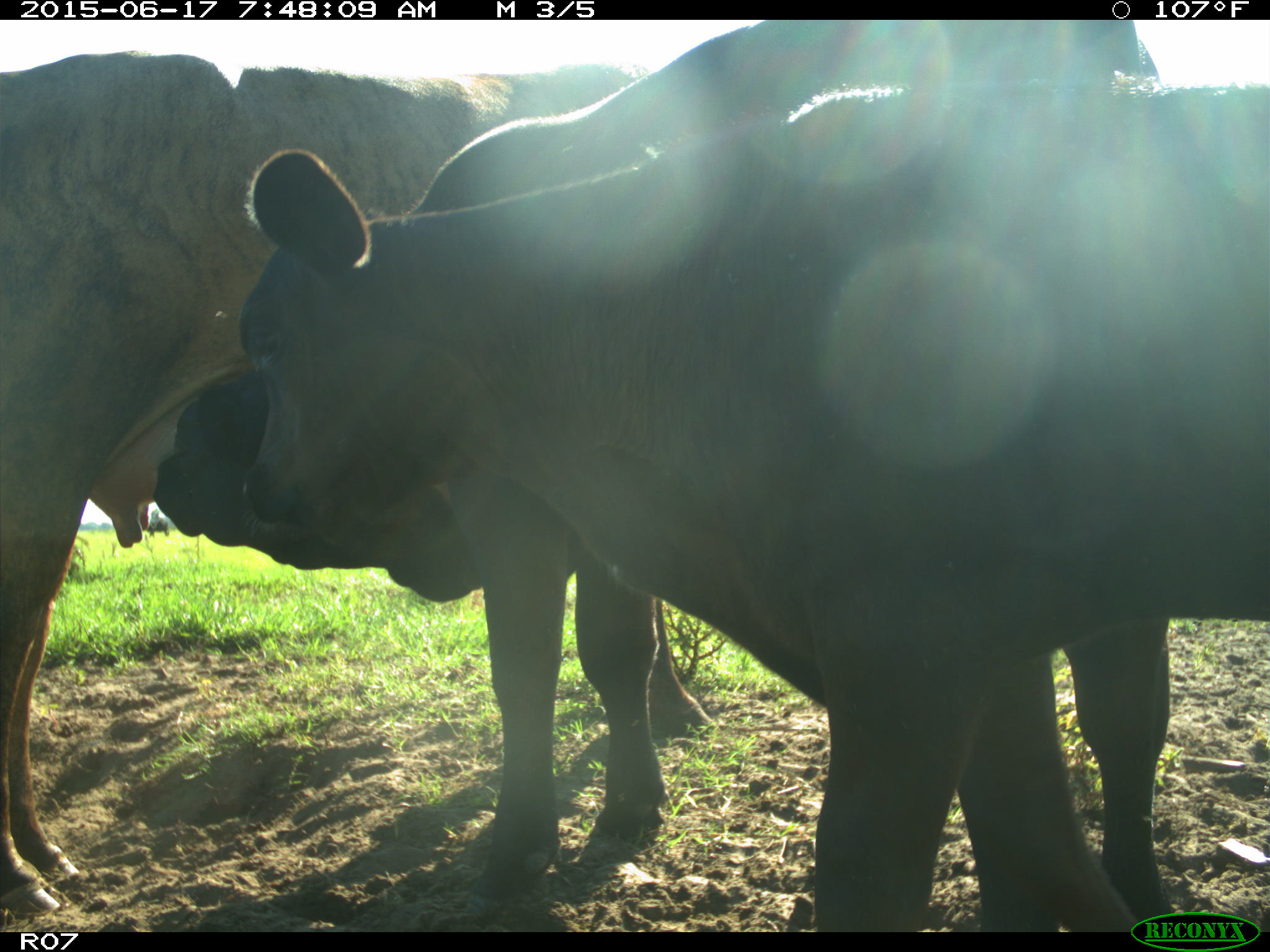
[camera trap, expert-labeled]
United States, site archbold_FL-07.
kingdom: Animalia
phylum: Chordata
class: Mammalia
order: Artiodactyla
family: Bovidae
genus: Bos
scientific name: Bos taurus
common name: domestic cow